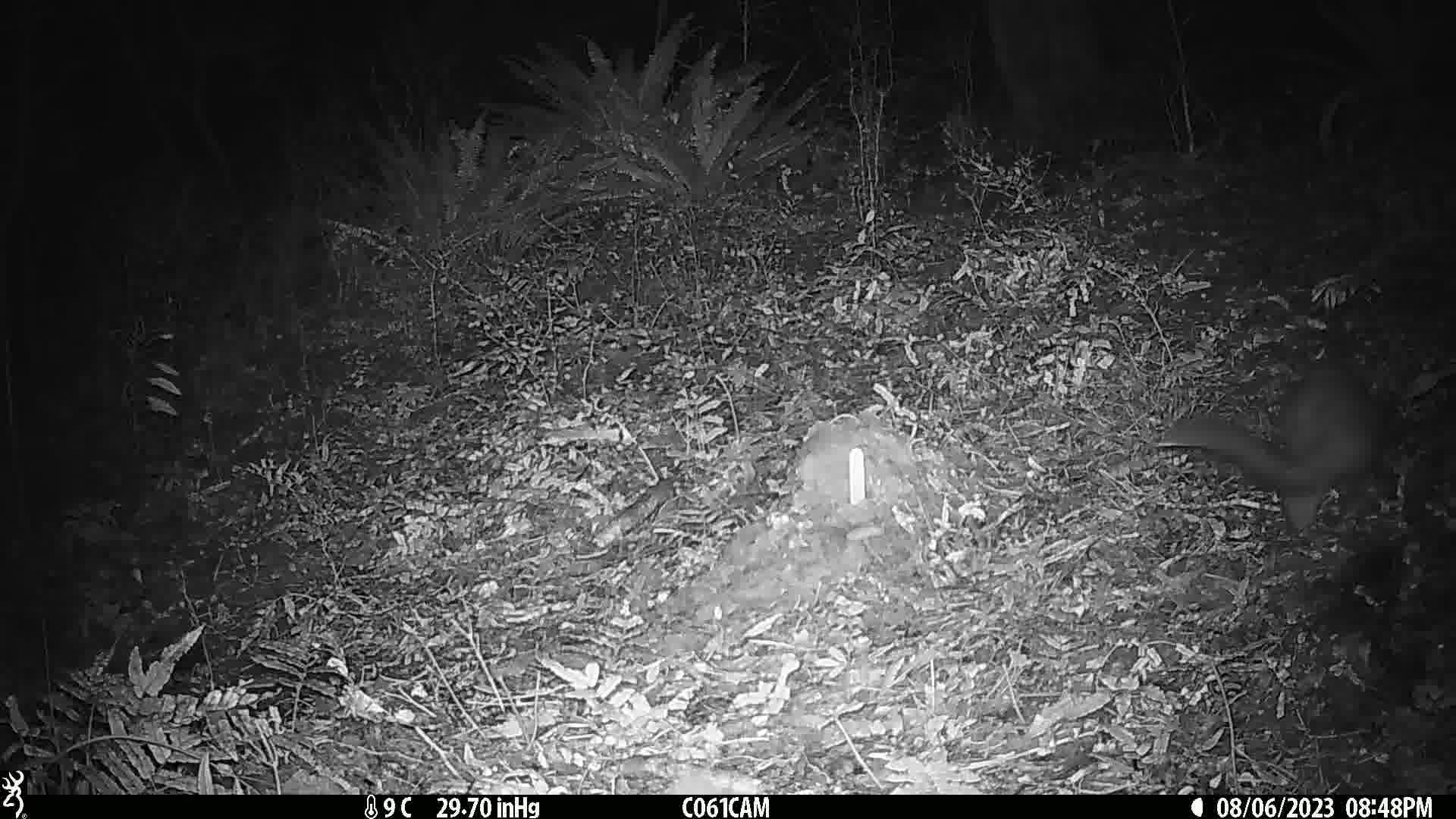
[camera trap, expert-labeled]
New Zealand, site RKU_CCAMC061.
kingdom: Animalia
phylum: Chordata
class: Mammalia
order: Diprotodontia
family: Phalangeridae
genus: Trichosurus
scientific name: Trichosurus vulpecula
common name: common brushtail possum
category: possum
Possum (common brushtail possum) (Trichosurus vulpecula).